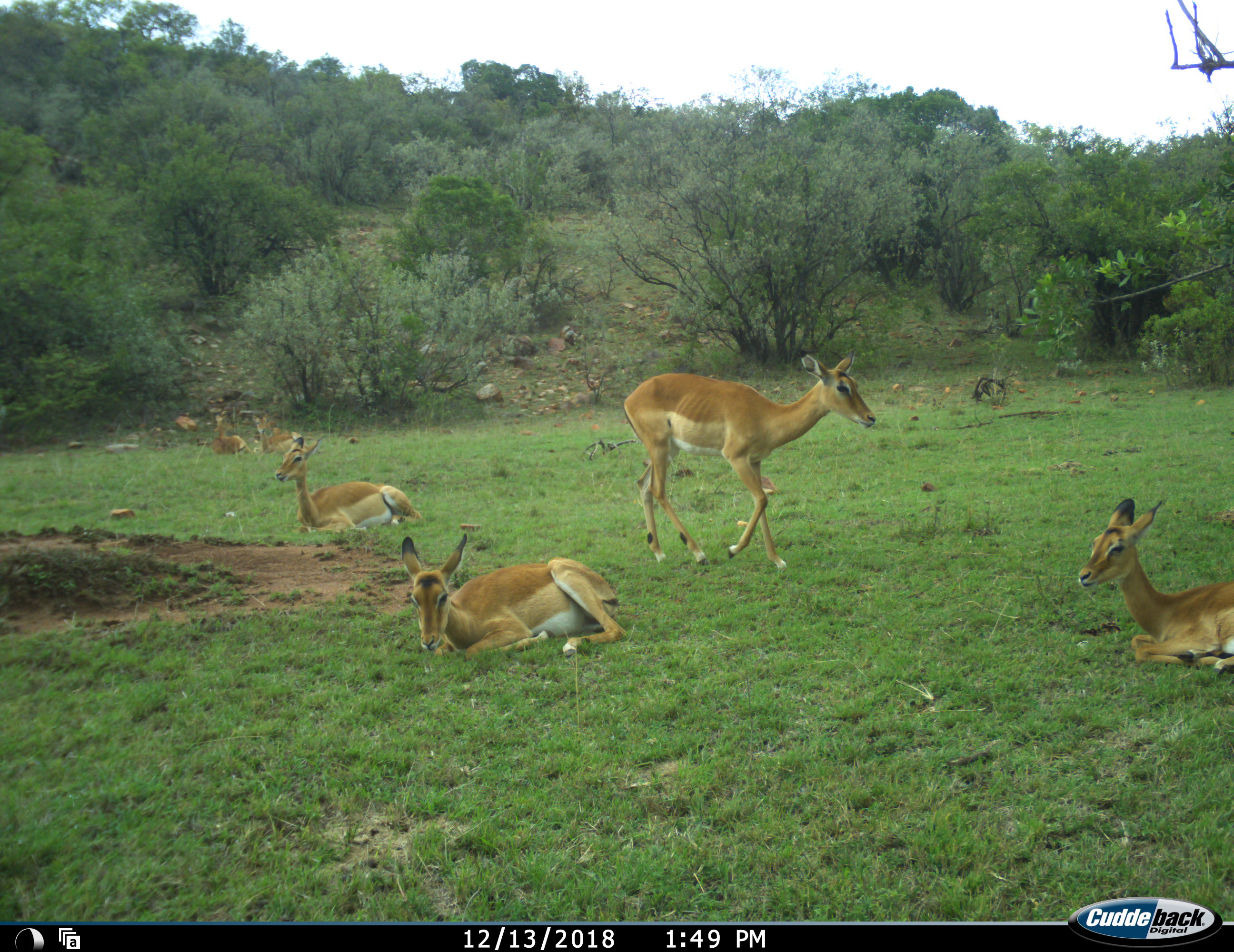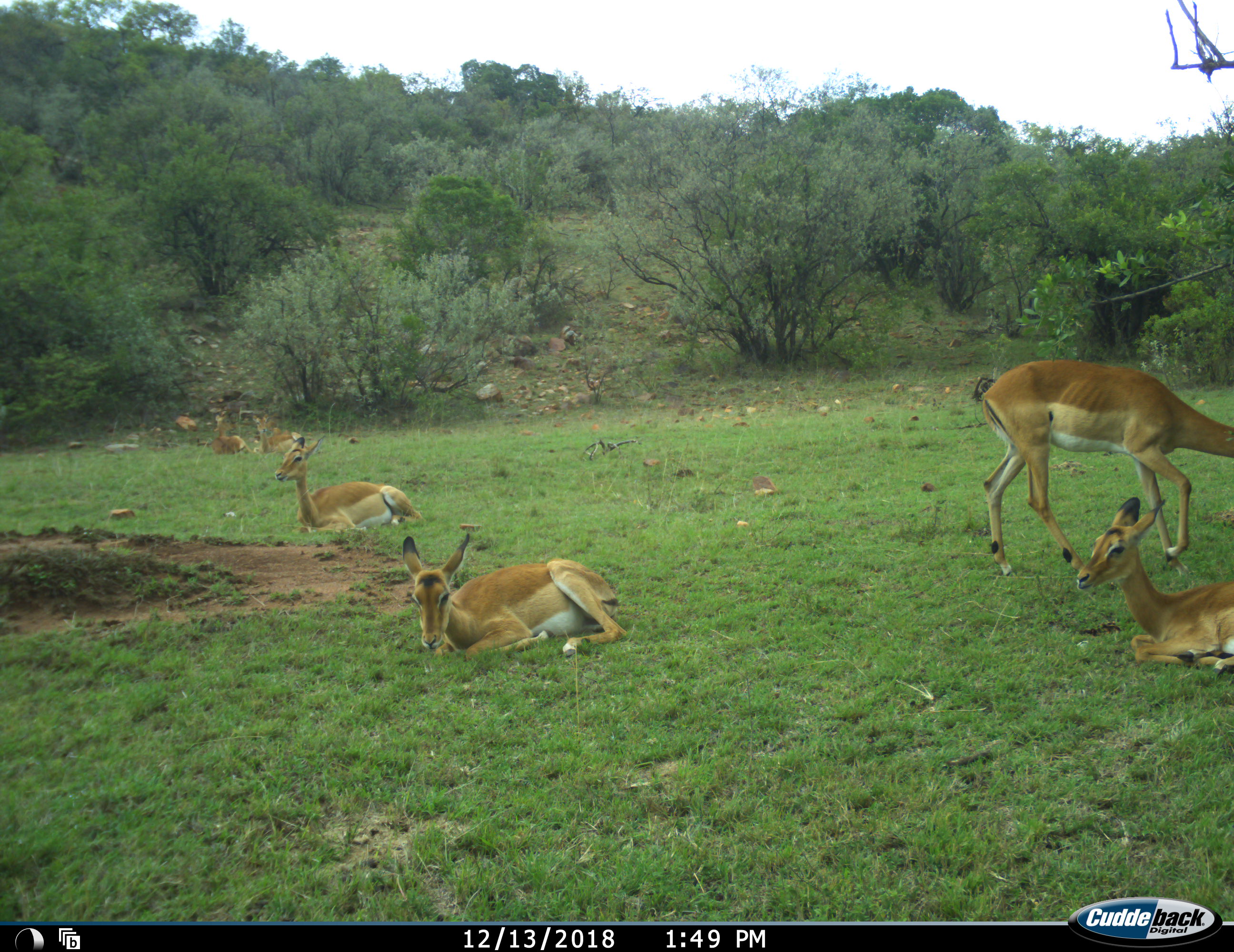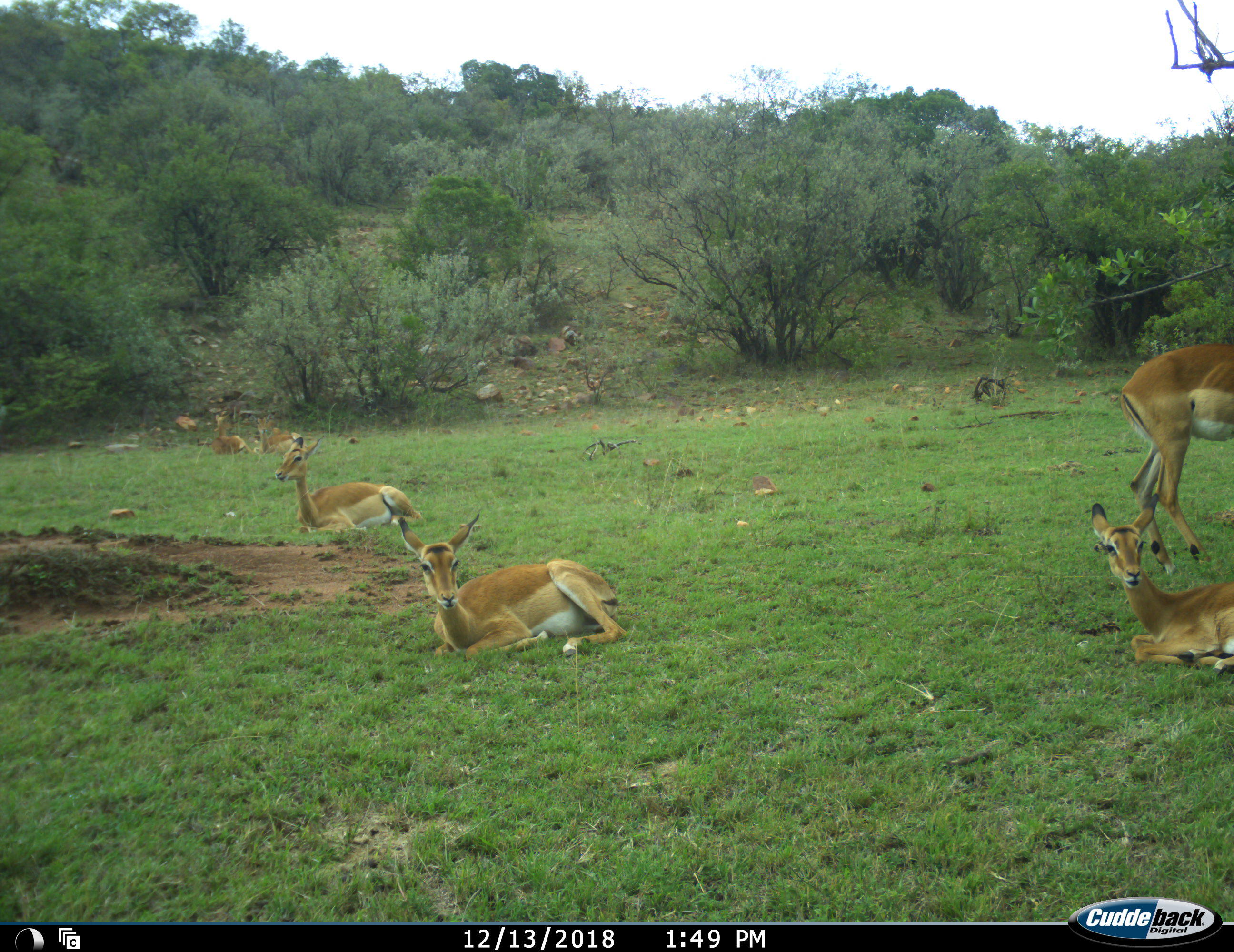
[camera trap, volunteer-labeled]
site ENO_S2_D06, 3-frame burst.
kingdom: Animalia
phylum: Chordata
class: Mammalia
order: Artiodactyla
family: Bovidae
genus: Aepyceros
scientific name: Aepyceros melampus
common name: impala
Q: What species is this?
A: Impala (Aepyceros melampus).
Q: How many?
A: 6.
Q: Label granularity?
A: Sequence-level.